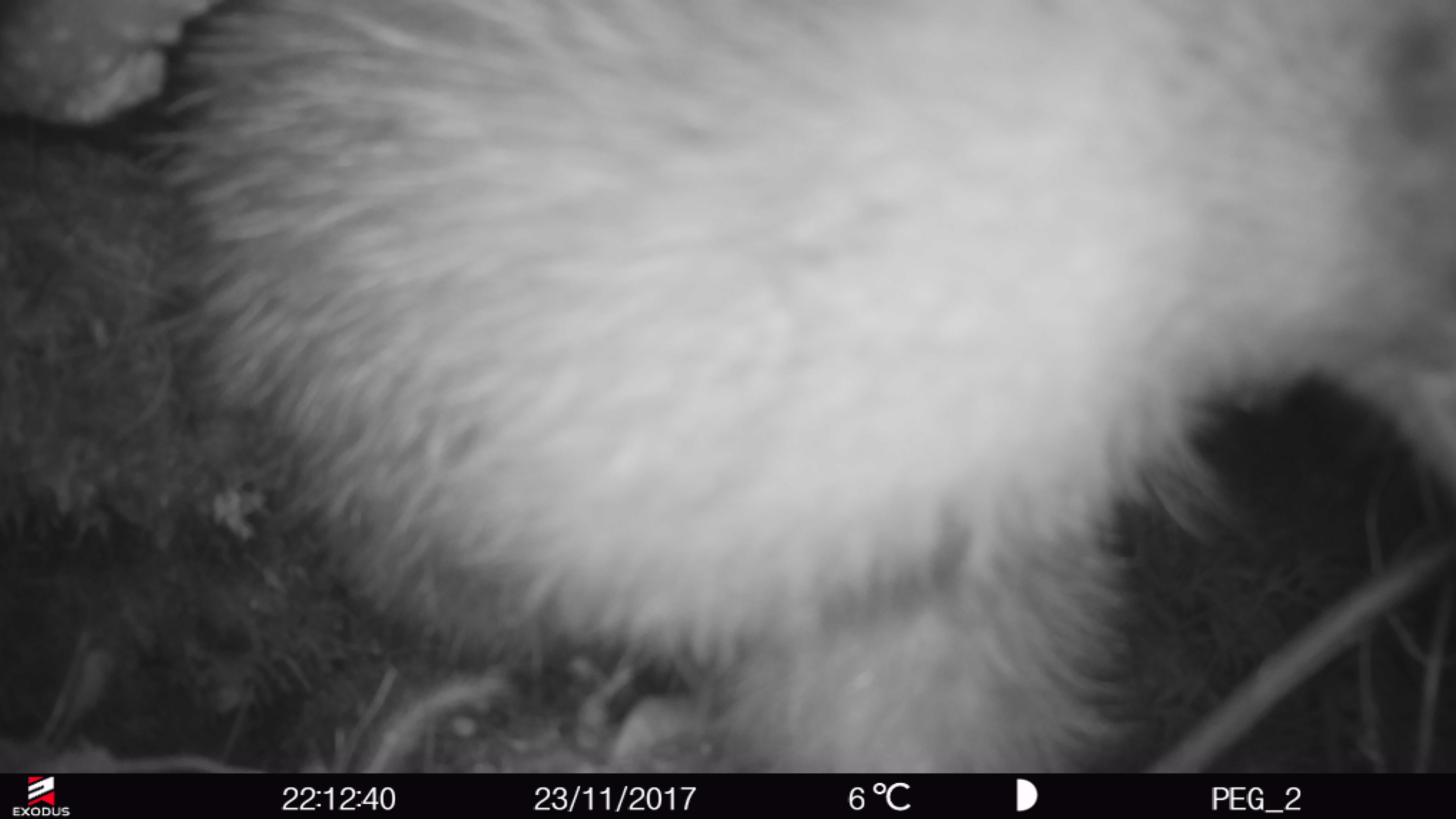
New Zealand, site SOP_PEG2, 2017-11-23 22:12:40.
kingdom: Animalia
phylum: Chordata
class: Aves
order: Apterygiformes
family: Apterygidae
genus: Apteryx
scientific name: Apteryx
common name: kiwi